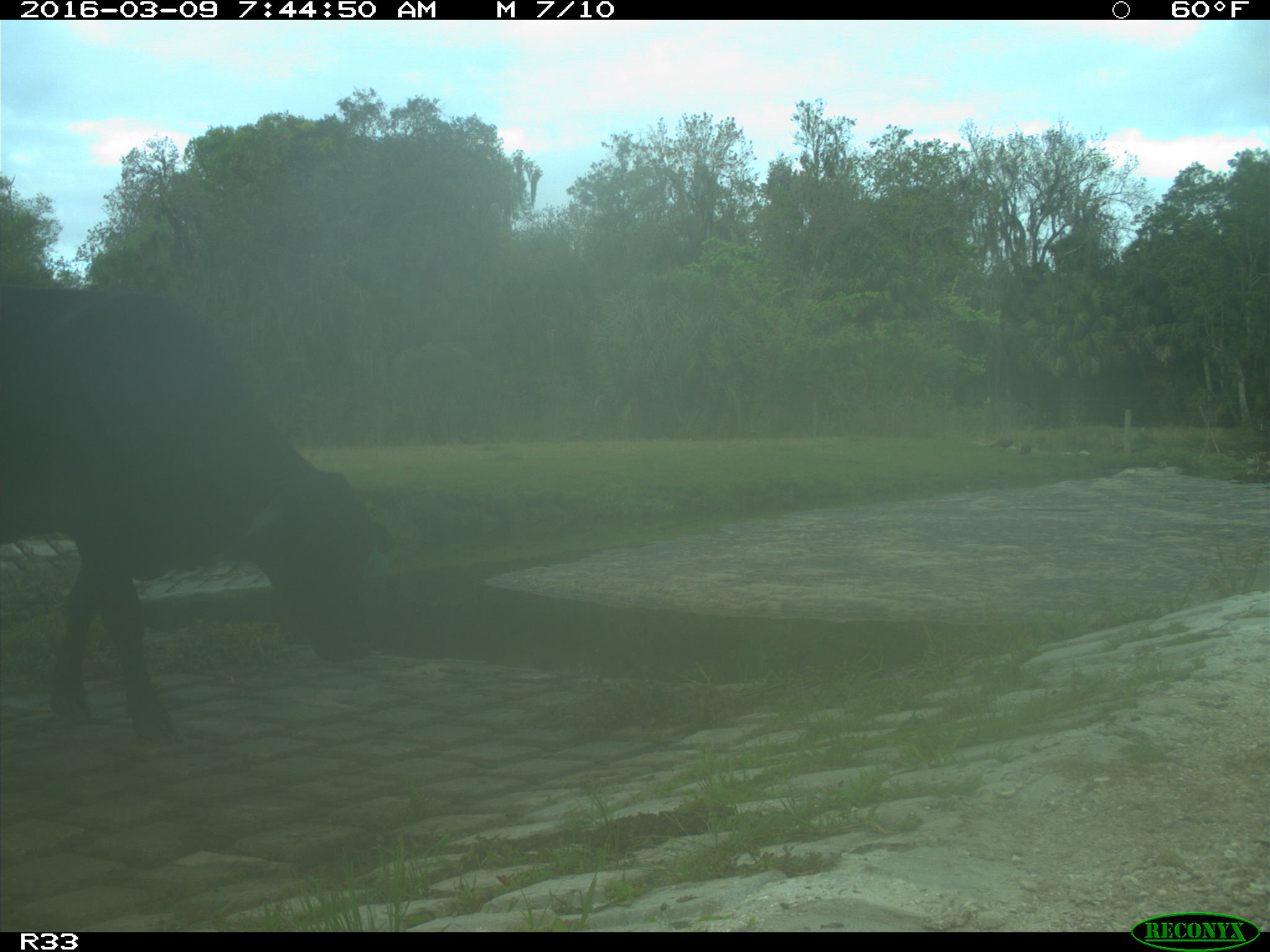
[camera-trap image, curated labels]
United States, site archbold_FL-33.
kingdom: Animalia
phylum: Chordata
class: Mammalia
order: Artiodactyla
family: Bovidae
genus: Bos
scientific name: Bos taurus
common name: domestic cow